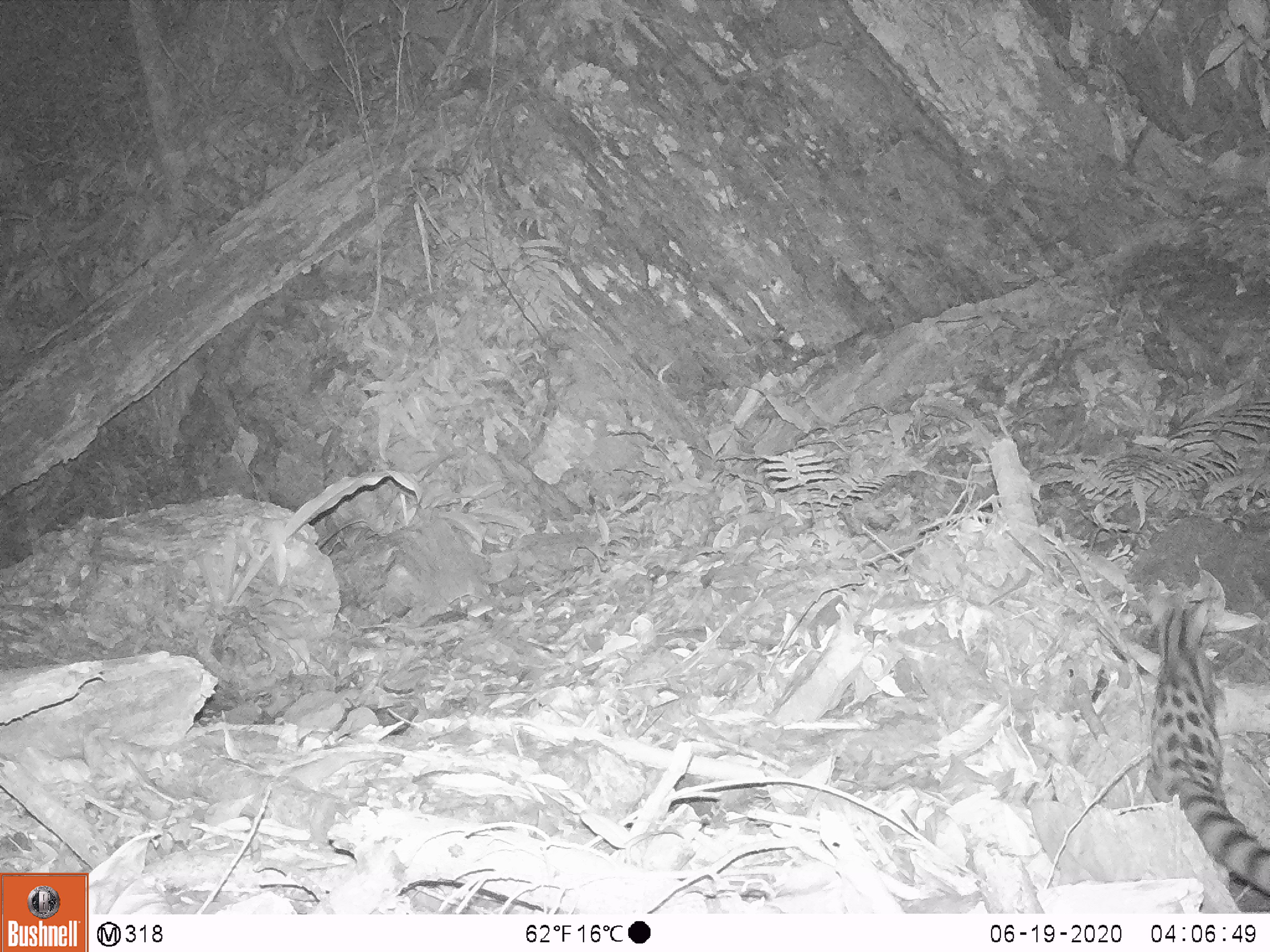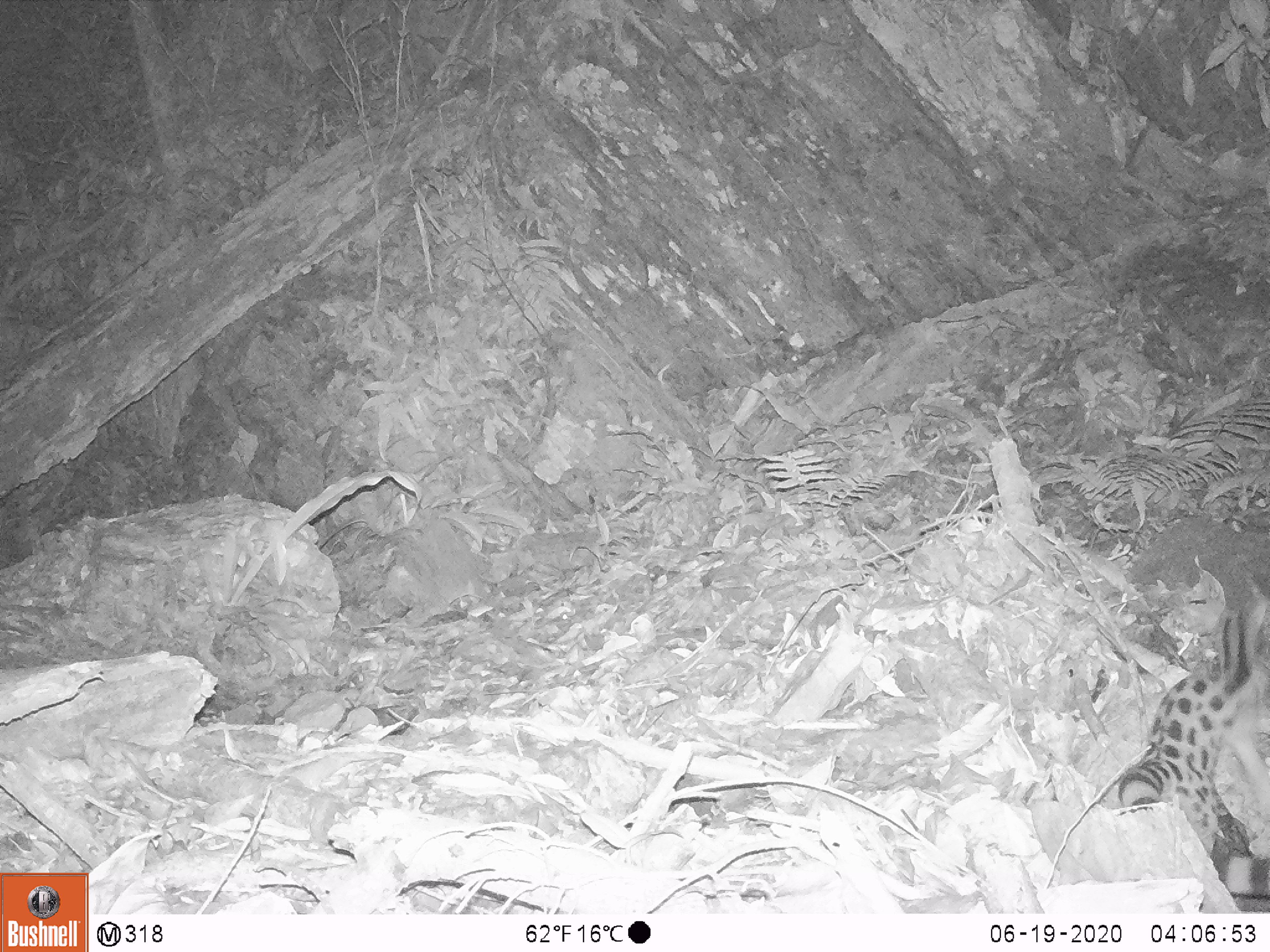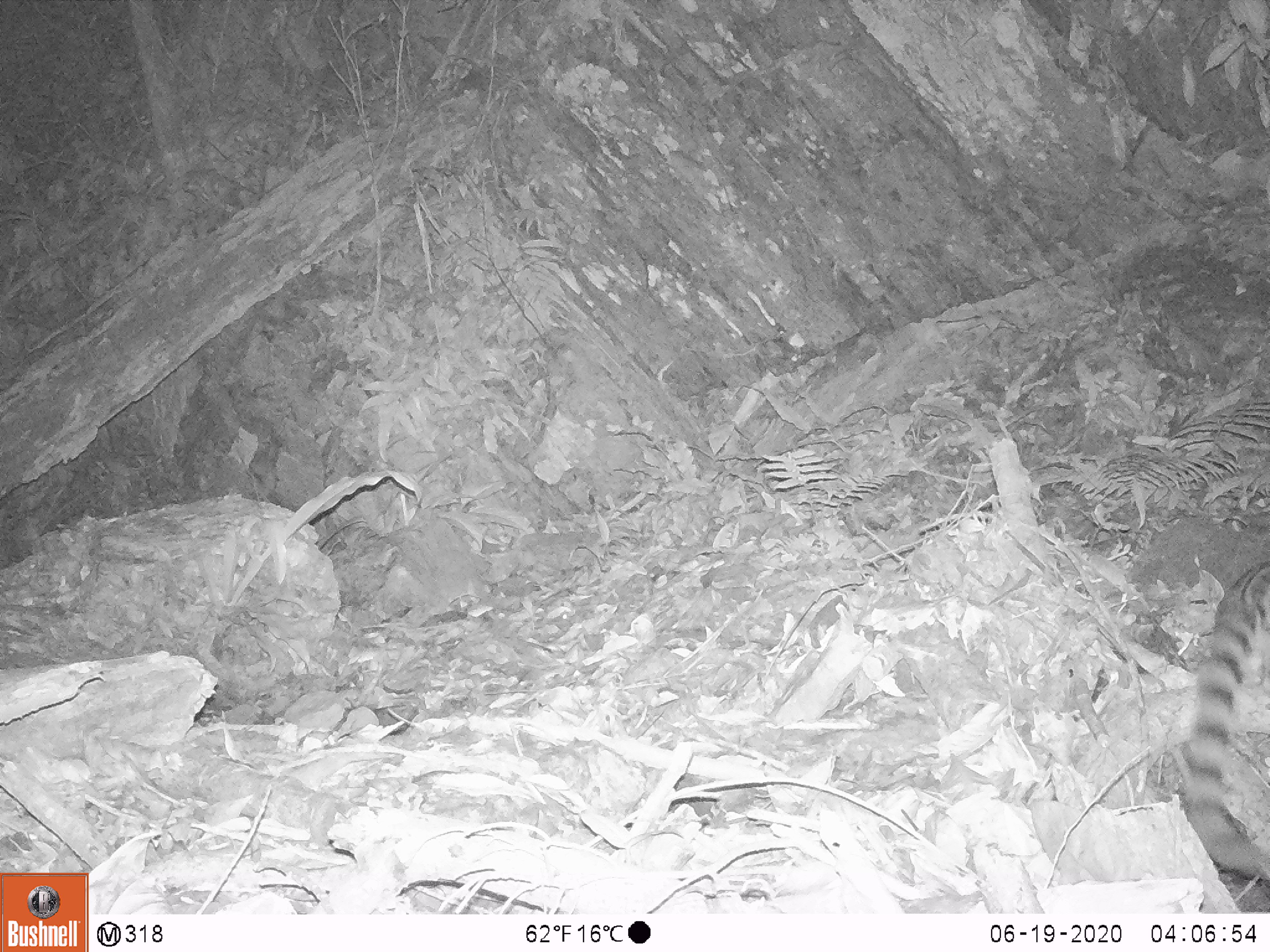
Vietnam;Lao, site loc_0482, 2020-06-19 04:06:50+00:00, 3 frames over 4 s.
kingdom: Animalia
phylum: Chordata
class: Mammalia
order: Carnivora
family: Prionodontidae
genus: Prionodon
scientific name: Prionodon pardicolor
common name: spotted linsang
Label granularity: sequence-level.